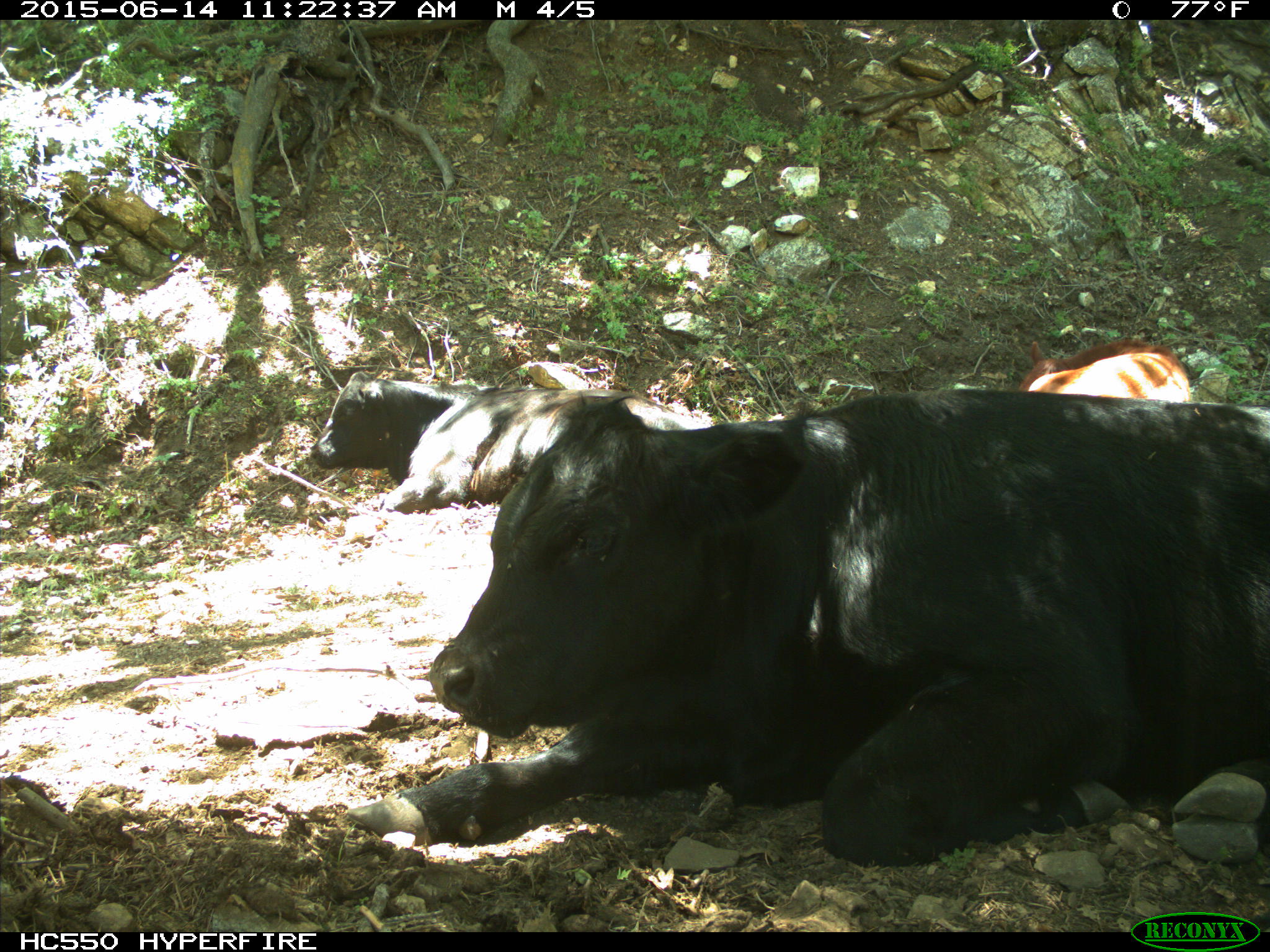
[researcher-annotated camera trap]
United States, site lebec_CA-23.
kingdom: Animalia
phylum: Chordata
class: Mammalia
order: Artiodactyla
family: Bovidae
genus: Bos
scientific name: Bos taurus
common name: domestic cow